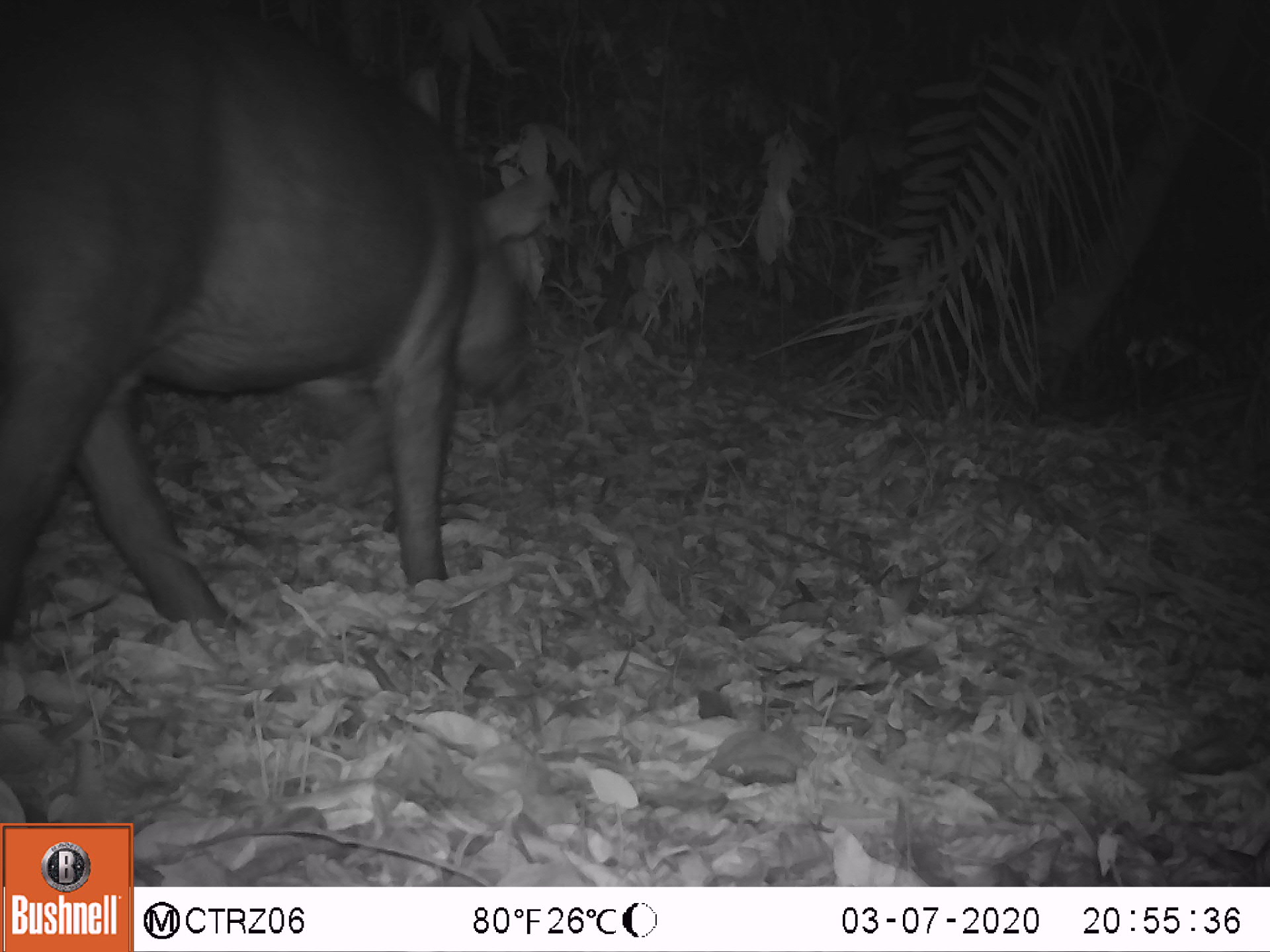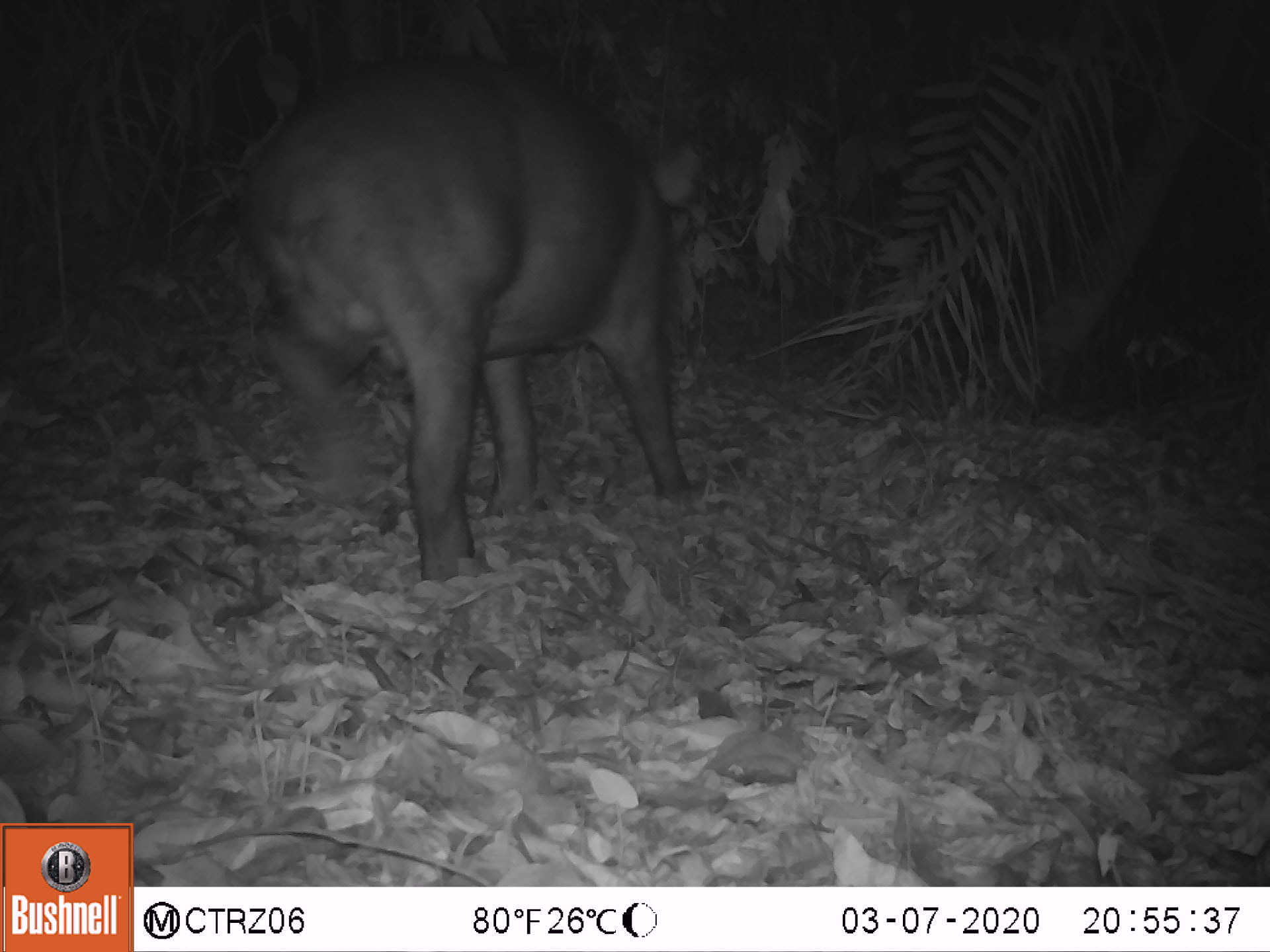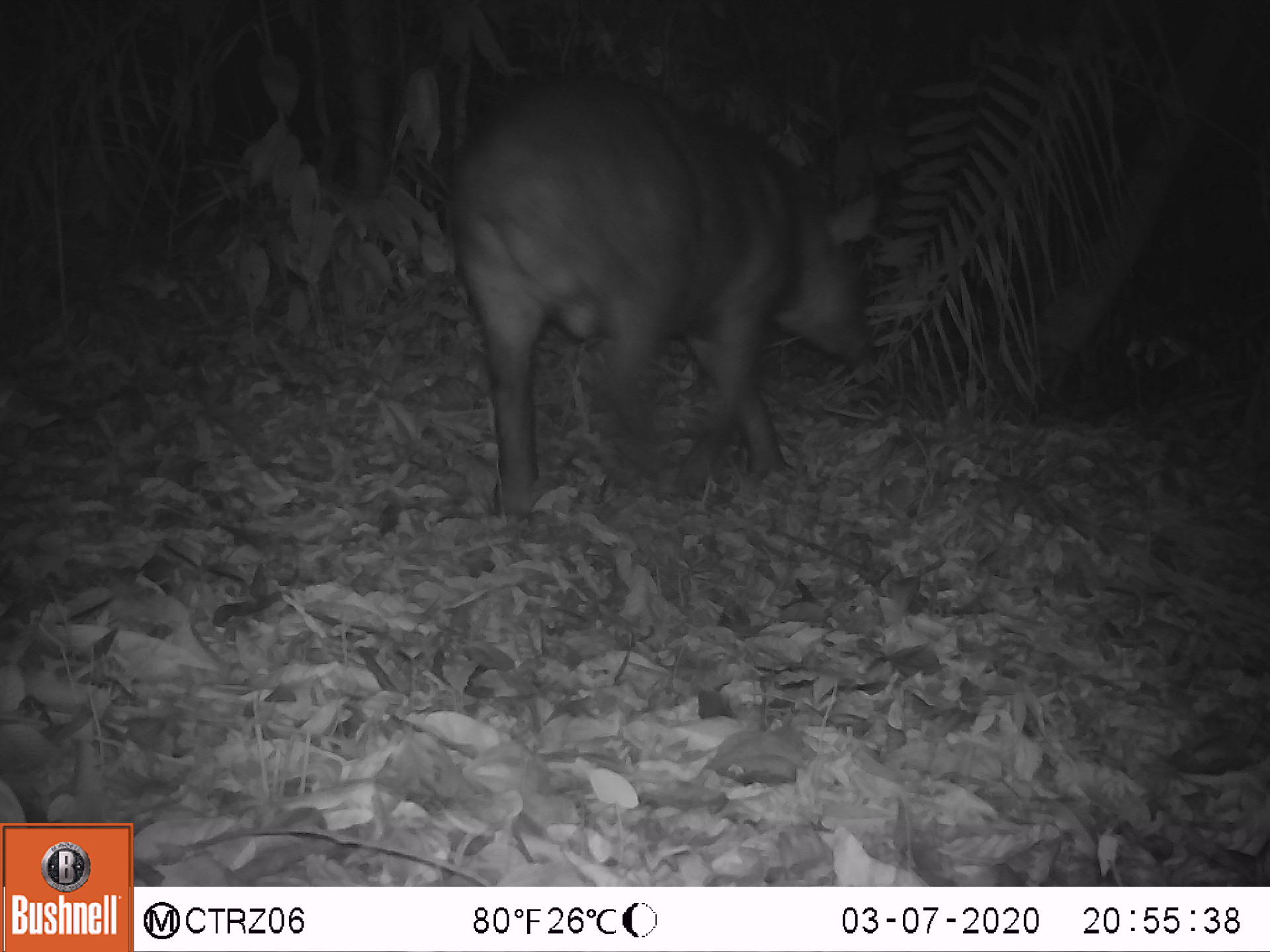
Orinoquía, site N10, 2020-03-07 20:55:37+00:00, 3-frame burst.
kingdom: Animalia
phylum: Chordata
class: Mammalia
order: Perissodactyla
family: Tapiridae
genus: Tapirus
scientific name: Tapirus terrestris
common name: lowland tapir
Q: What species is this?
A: Lowland tapir (Tapirus terrestris).